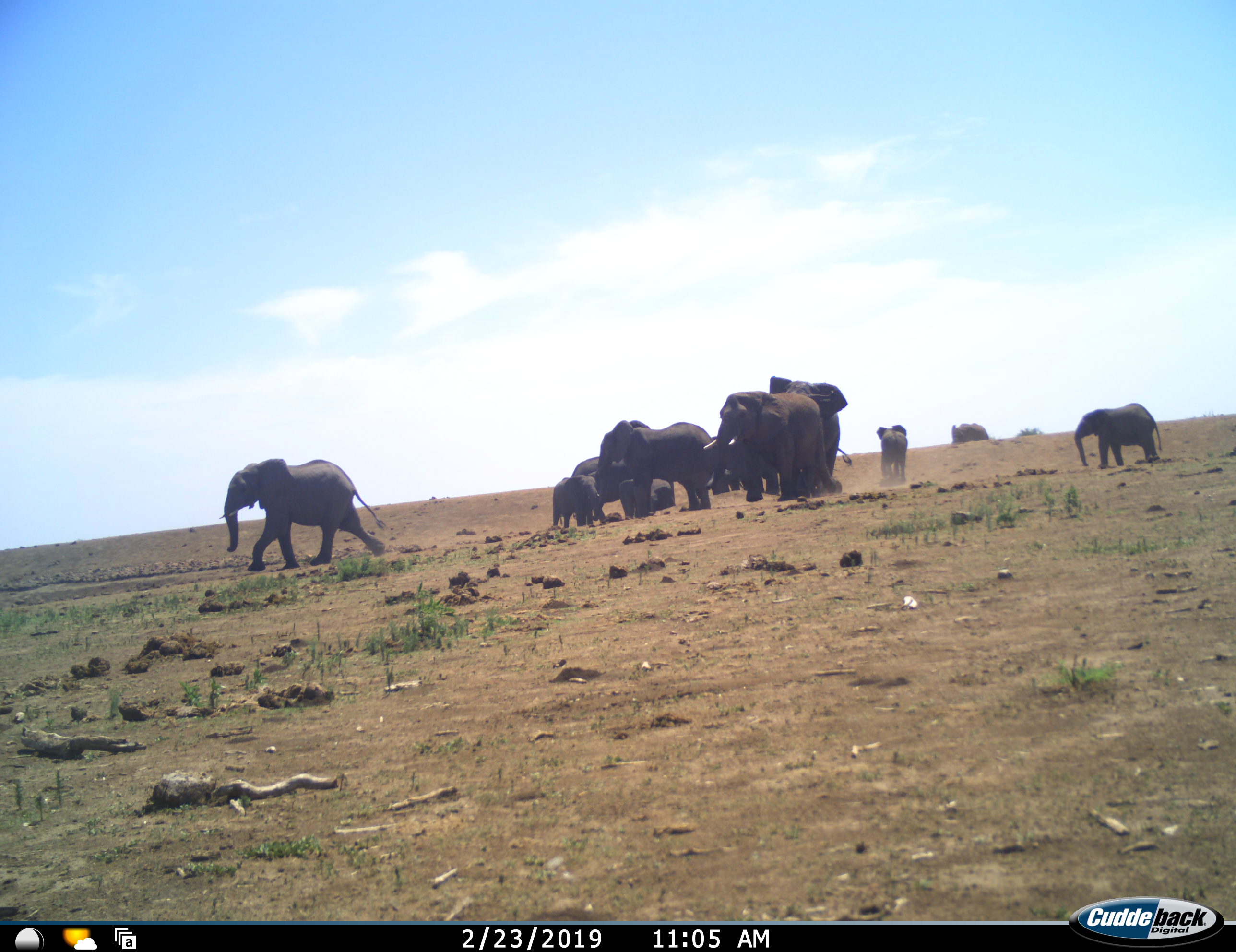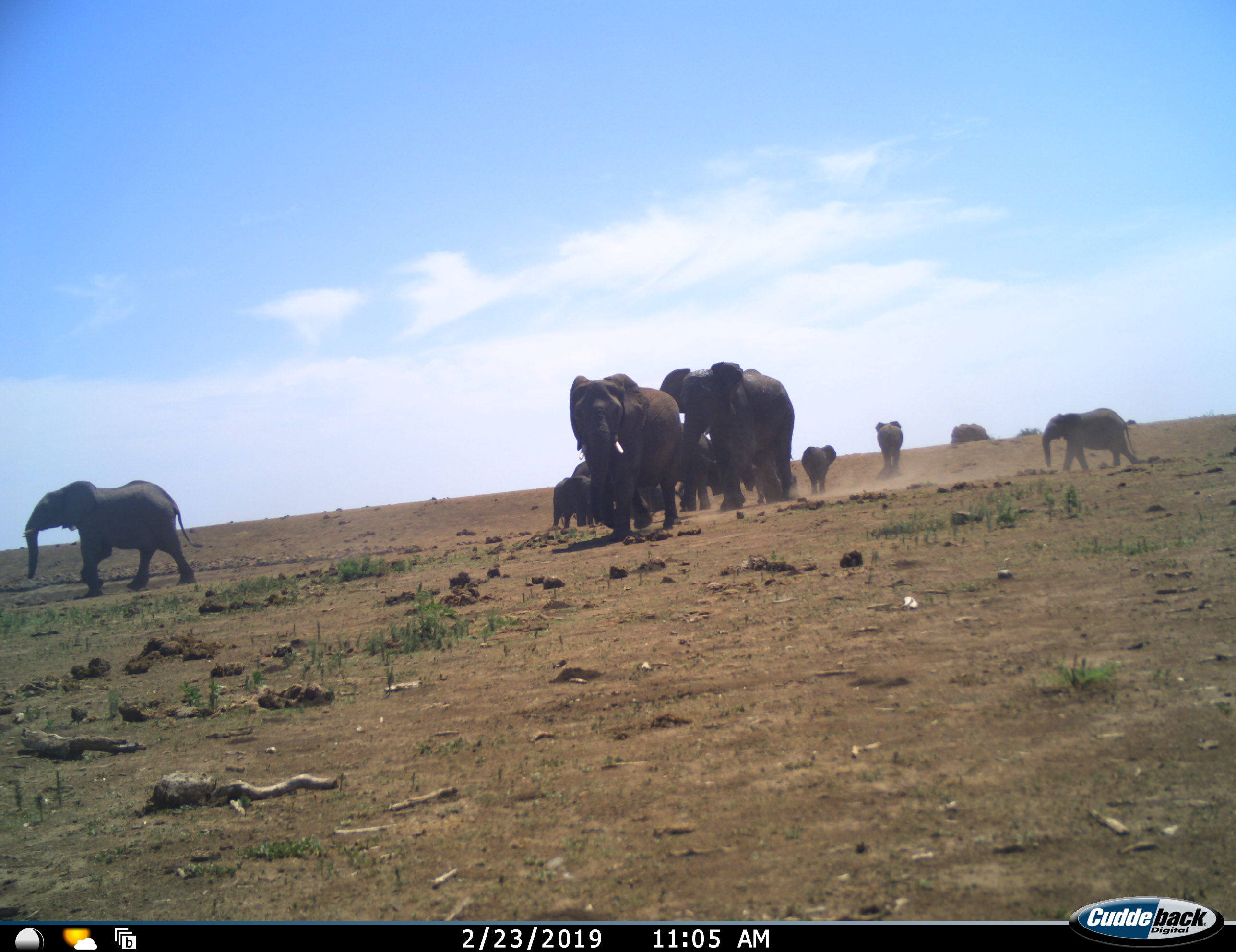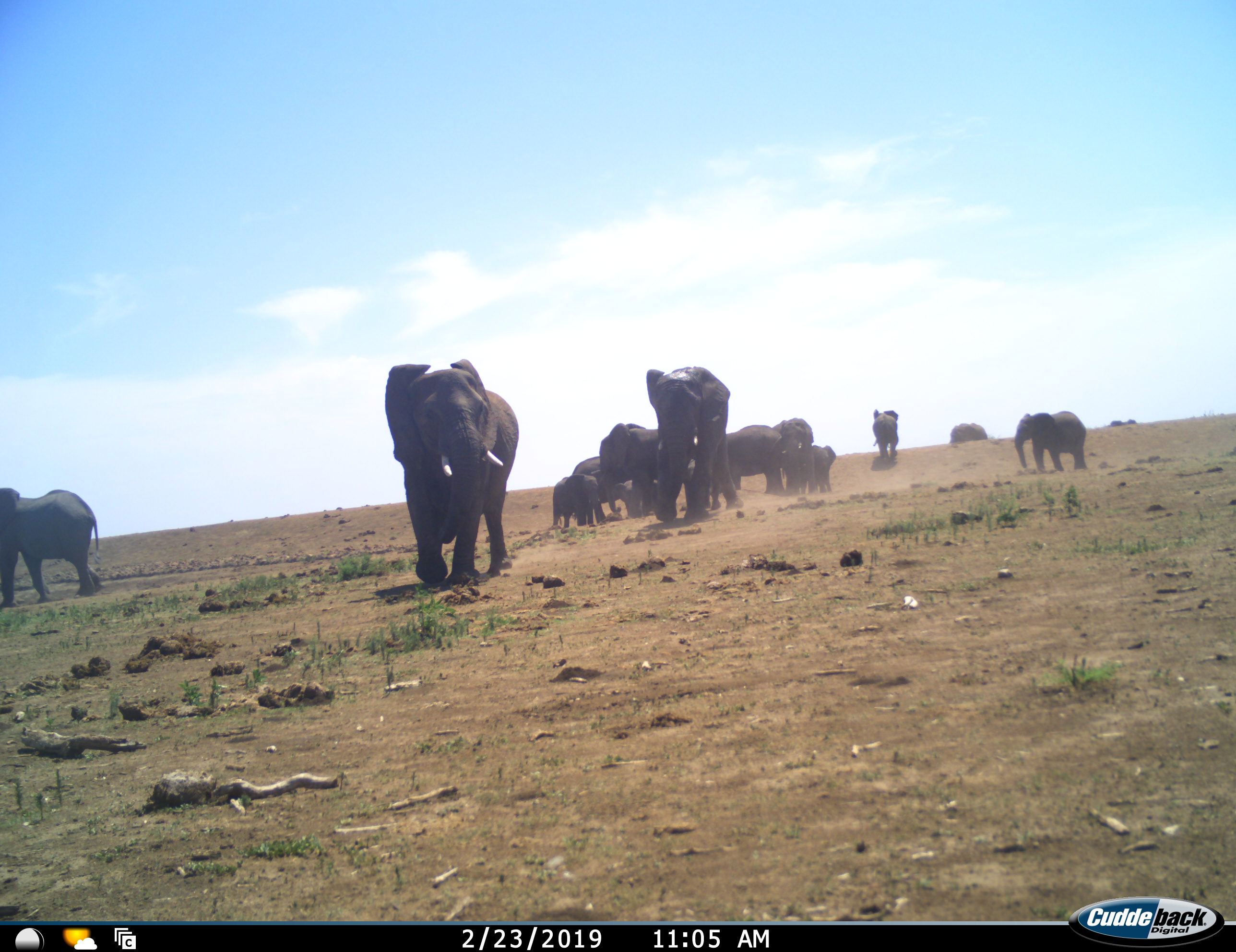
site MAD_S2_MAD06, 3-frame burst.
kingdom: Animalia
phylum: Chordata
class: Mammalia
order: Proboscidea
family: Elephantidae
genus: Loxodonta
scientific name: Loxodonta africana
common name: african bush elephant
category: elephant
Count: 11-50.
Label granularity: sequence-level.